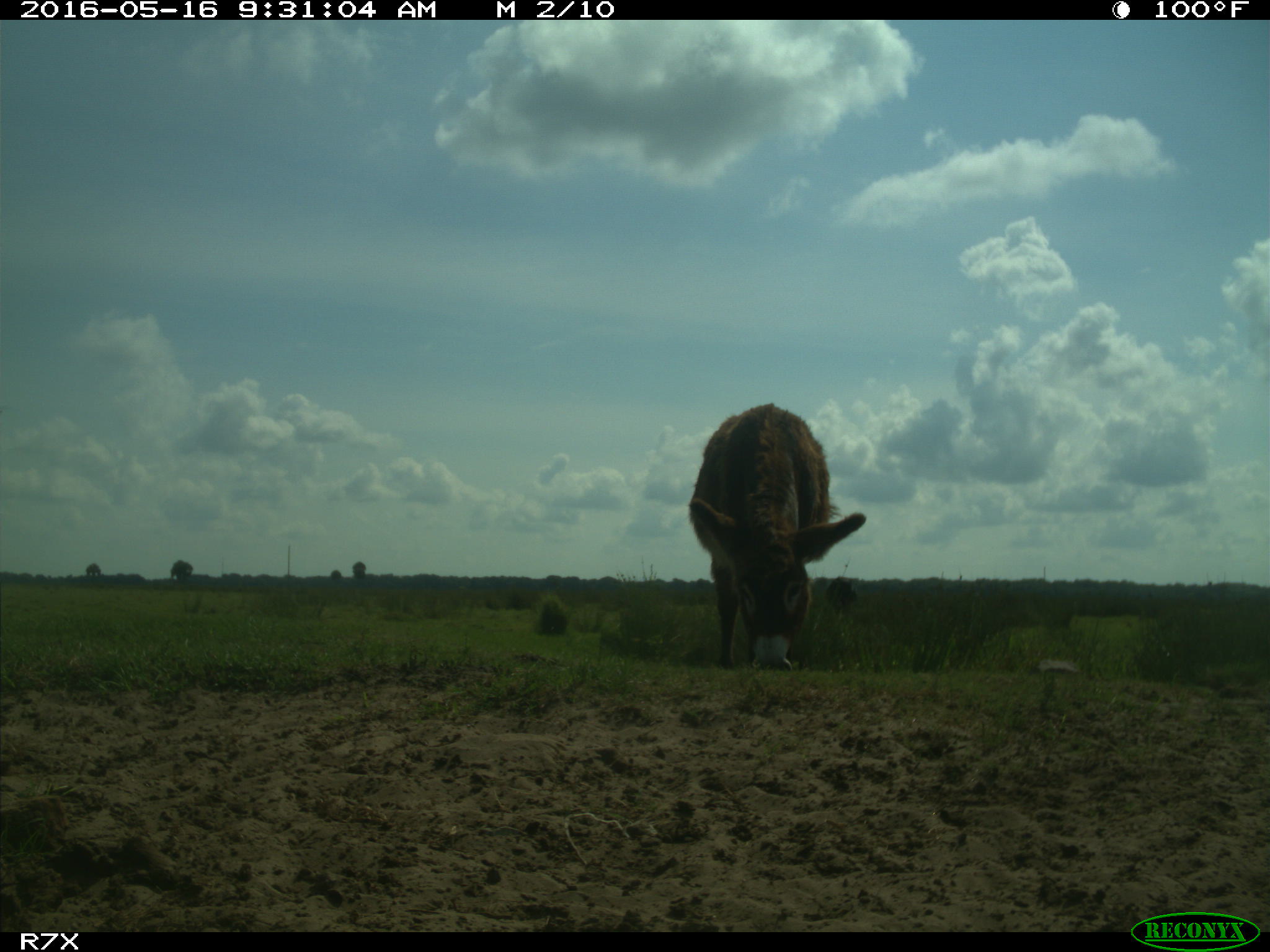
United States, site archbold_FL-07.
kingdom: Animalia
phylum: Chordata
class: Mammalia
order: Artiodactyla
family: Bovidae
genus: Bos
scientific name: Bos taurus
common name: domestic cow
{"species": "Bos taurus (domestic cow)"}